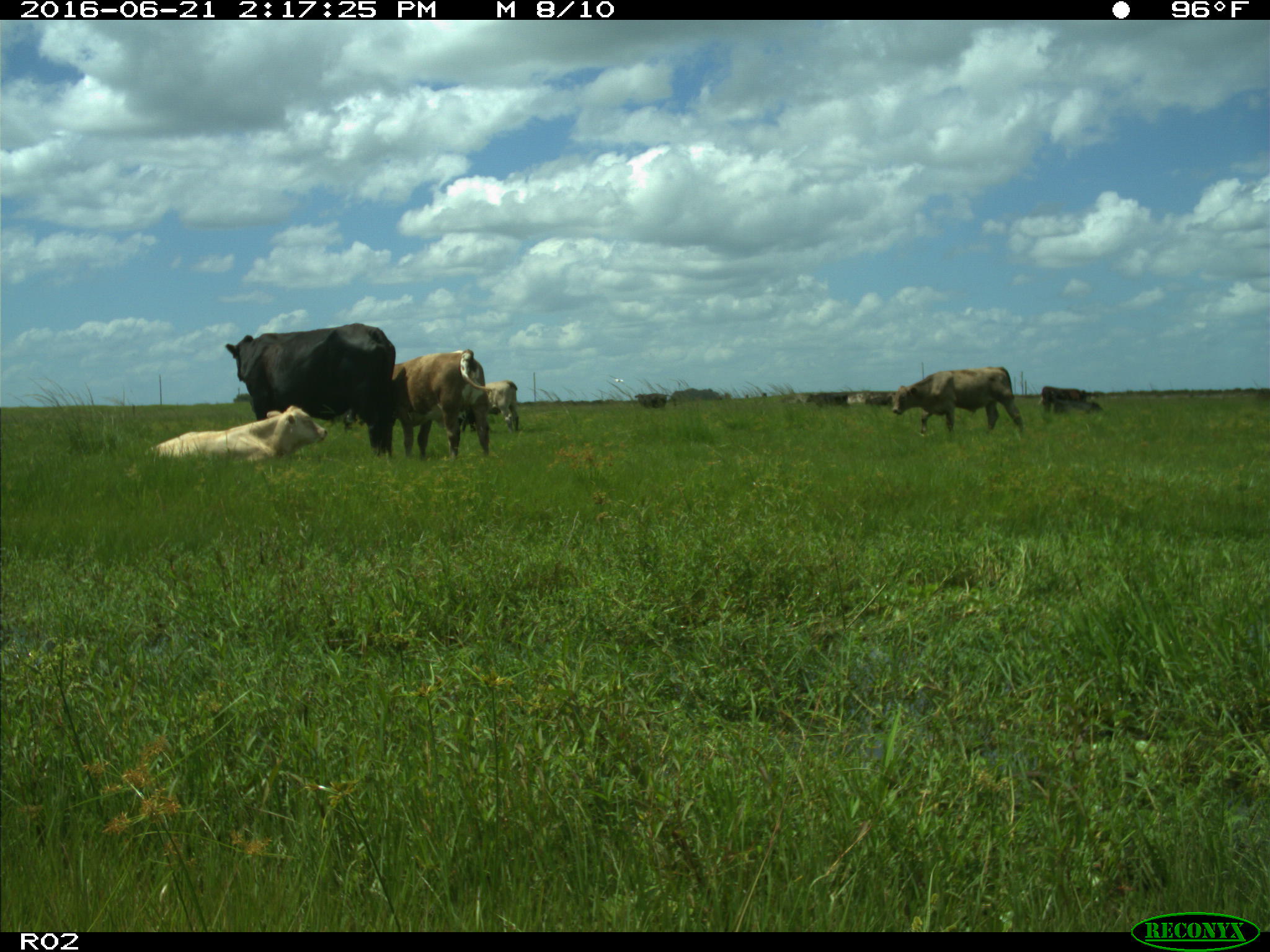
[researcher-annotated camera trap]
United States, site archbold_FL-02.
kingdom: Animalia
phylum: Chordata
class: Mammalia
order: Artiodactyla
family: Bovidae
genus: Bos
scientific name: Bos taurus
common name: domestic cow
Bos taurus (domestic cow).